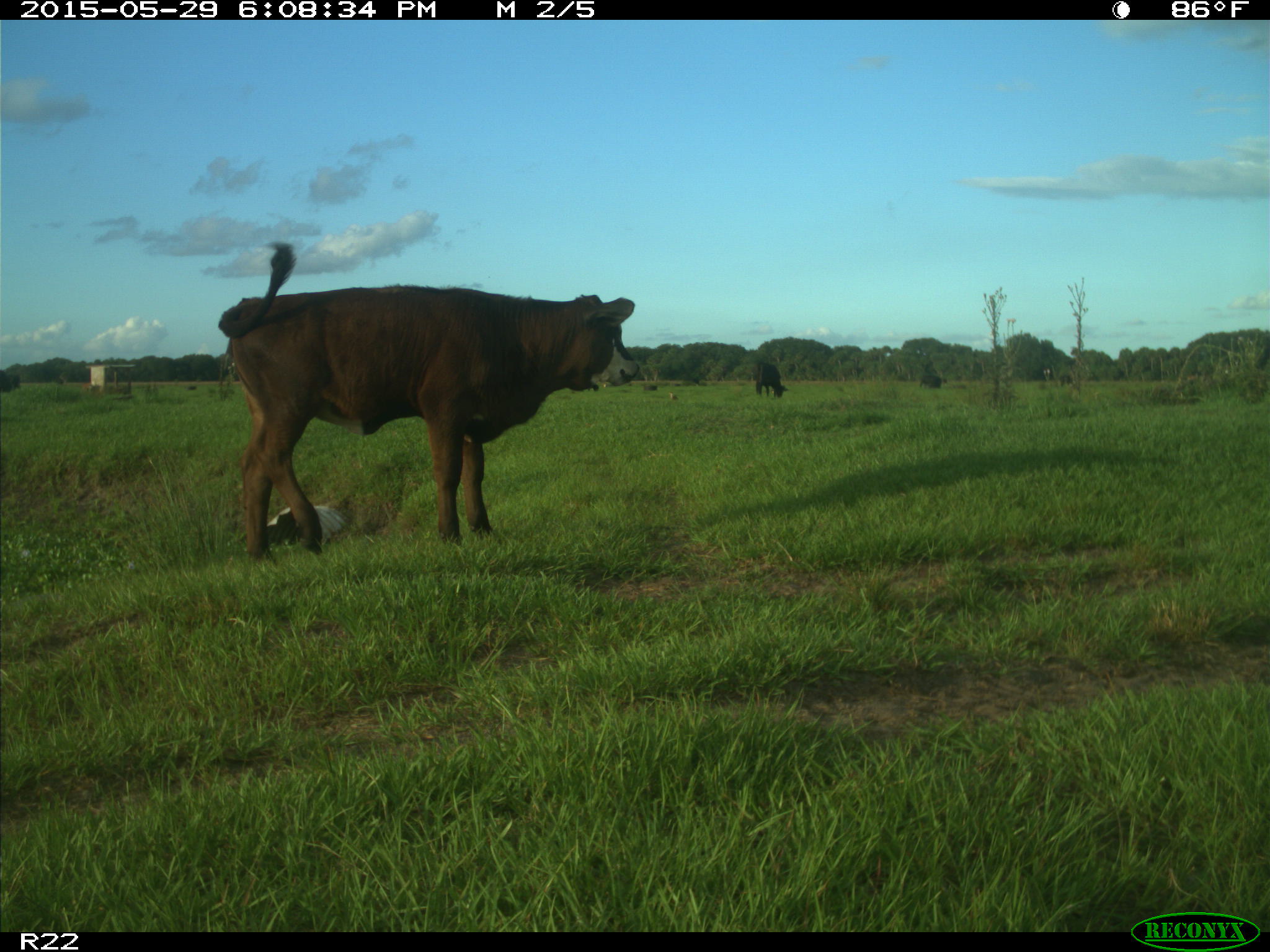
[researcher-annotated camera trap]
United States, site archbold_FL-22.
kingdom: Animalia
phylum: Chordata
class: Mammalia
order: Artiodactyla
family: Bovidae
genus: Bos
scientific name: Bos taurus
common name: domestic cow